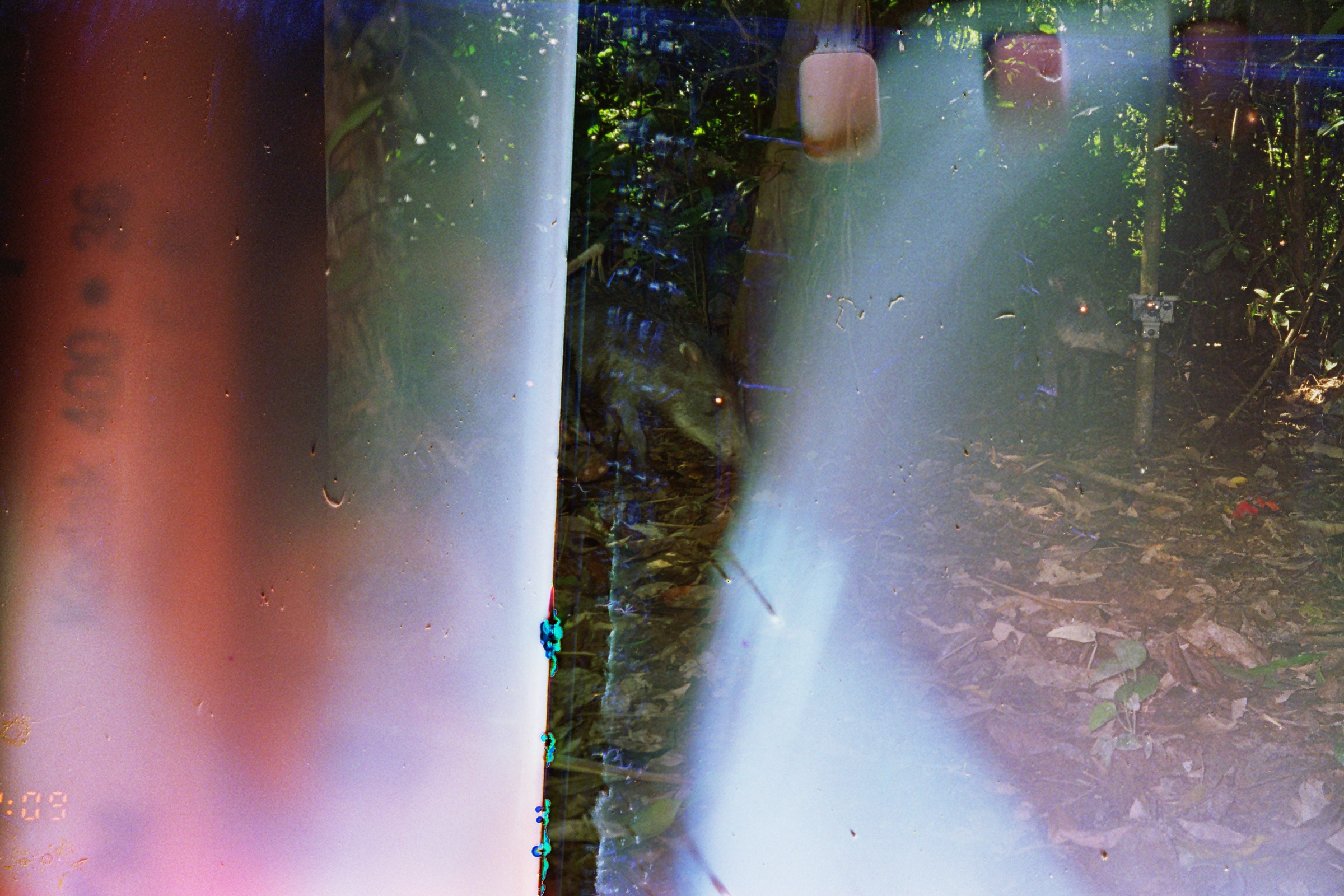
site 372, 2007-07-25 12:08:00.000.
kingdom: Animalia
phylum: Chordata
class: Mammalia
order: Artiodactyla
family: Tayassuidae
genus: Tayassu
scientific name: Tayassu pecari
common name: white-lipped peccary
Tayassu pecari (white-lipped peccary).